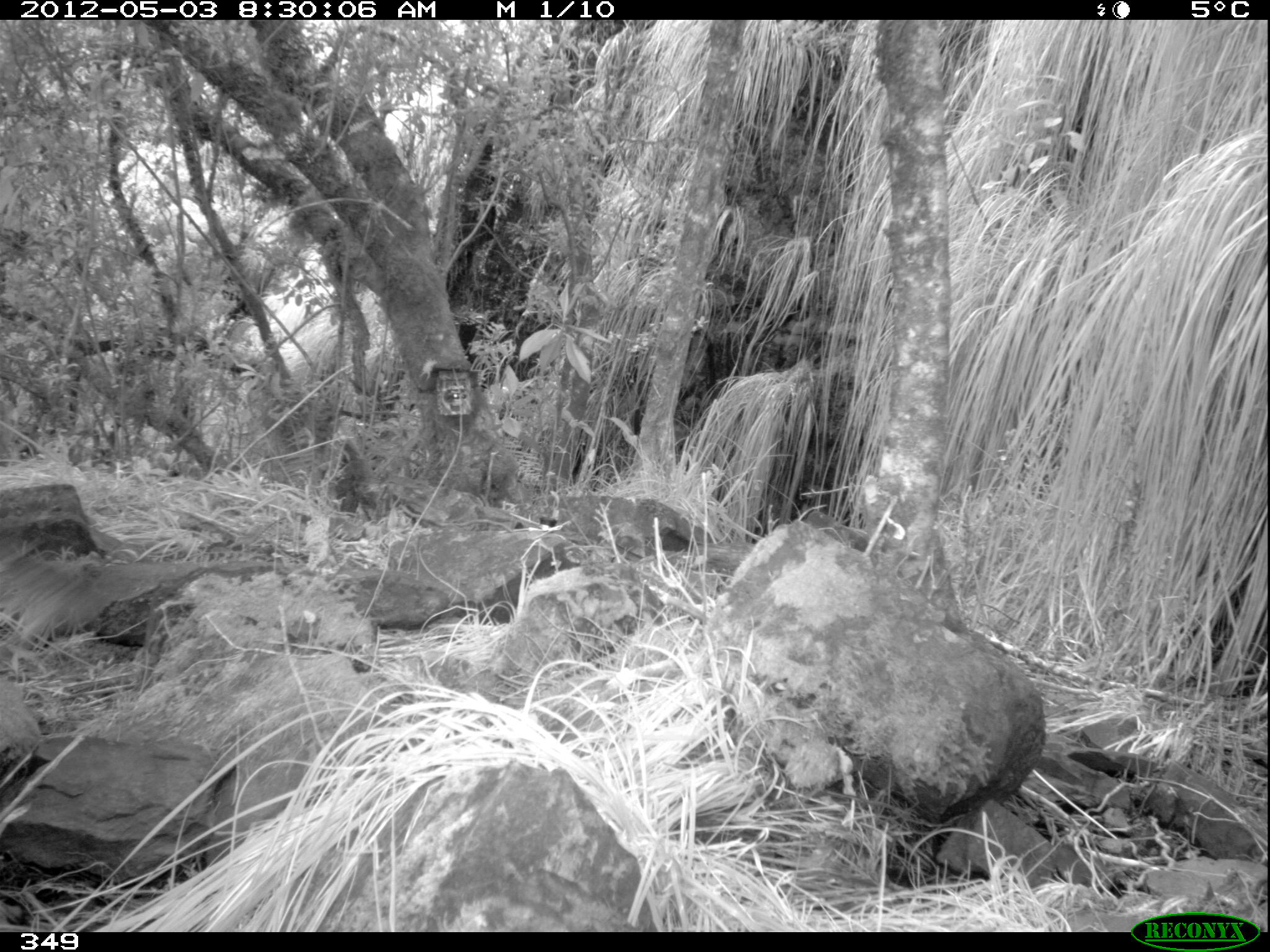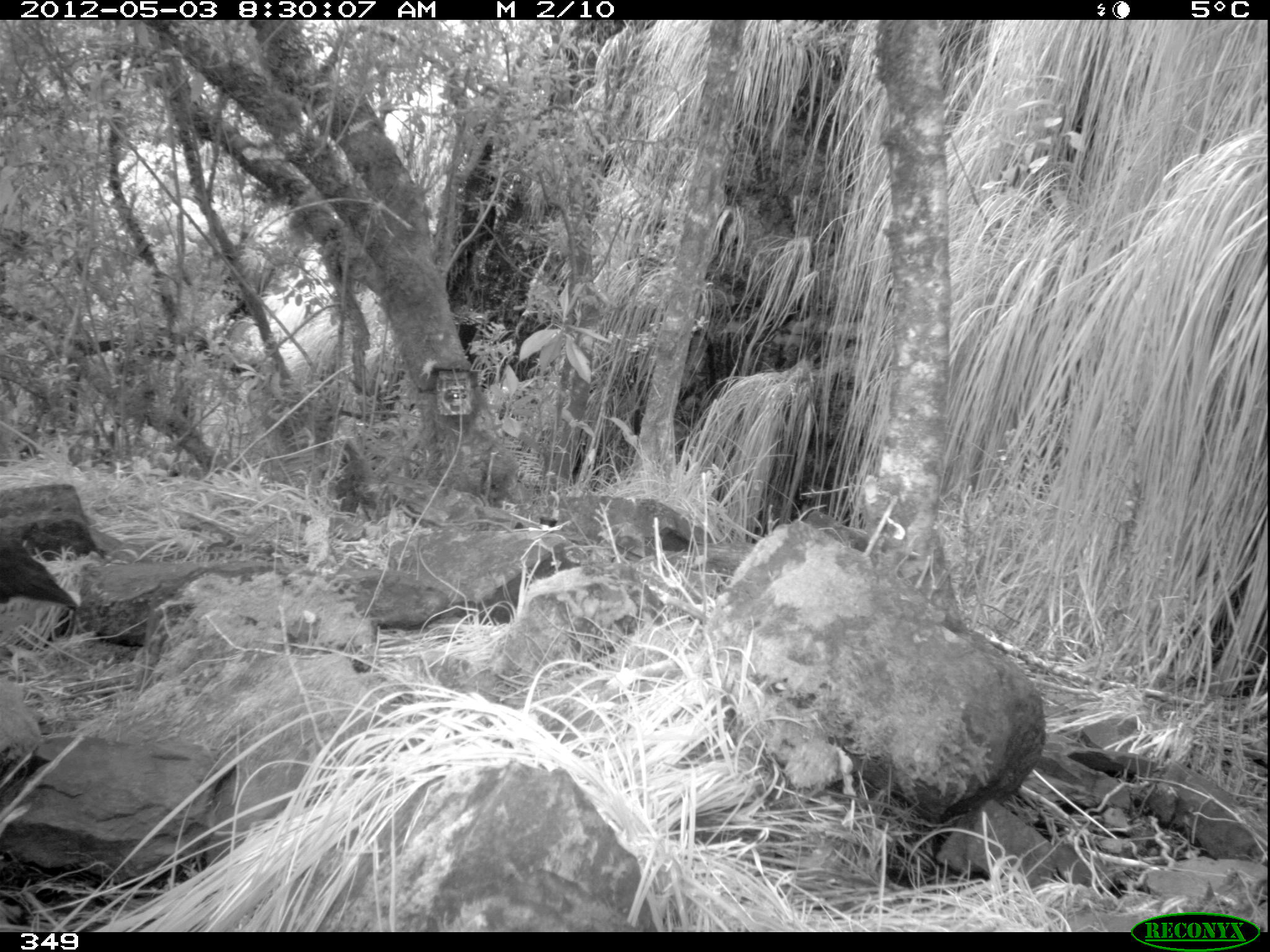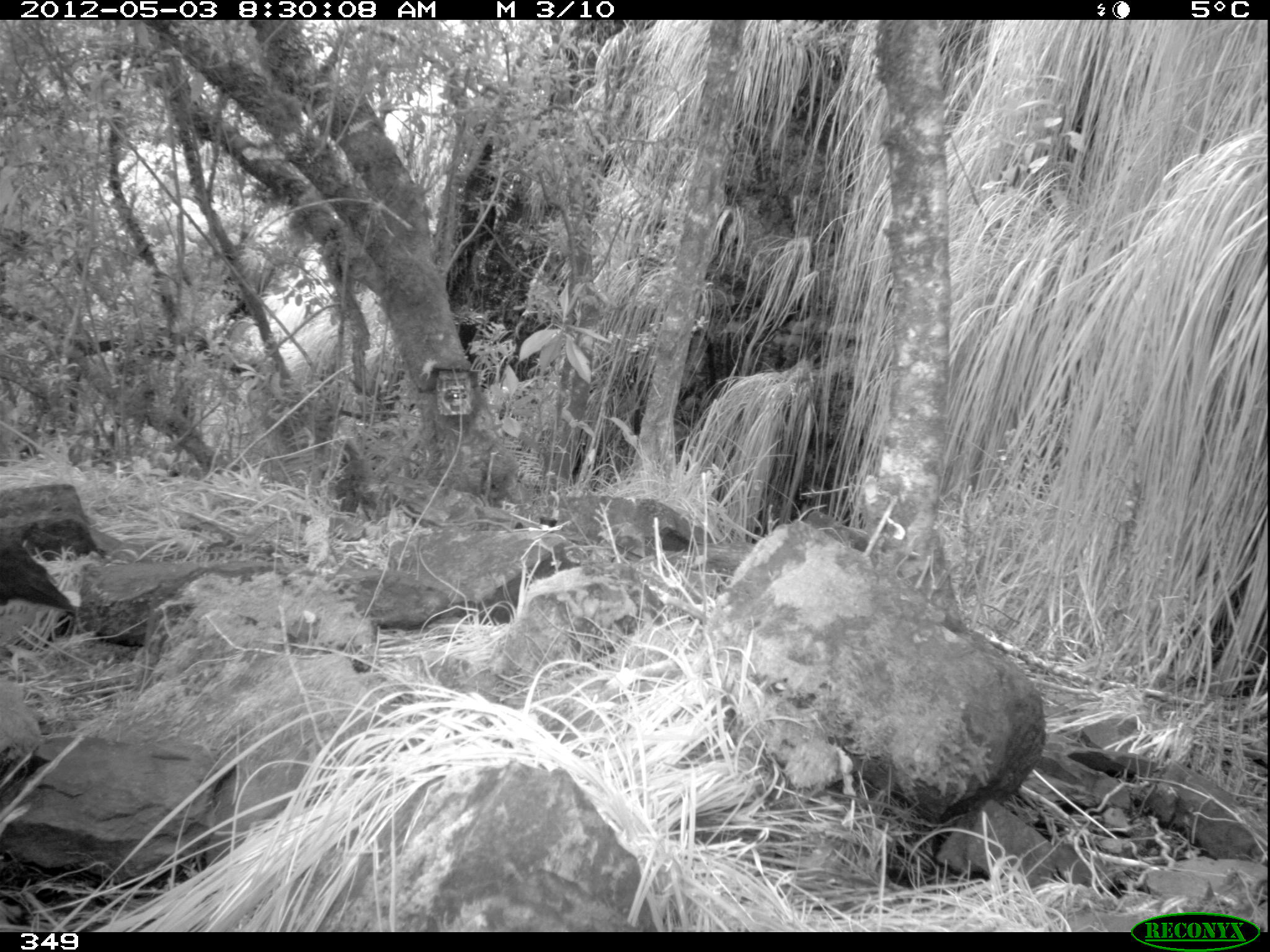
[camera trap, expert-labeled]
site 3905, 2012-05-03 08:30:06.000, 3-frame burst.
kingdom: Animalia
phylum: Chordata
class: Aves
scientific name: Aves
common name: bird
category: unknown bird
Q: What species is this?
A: Unknown bird (bird) (Aves).